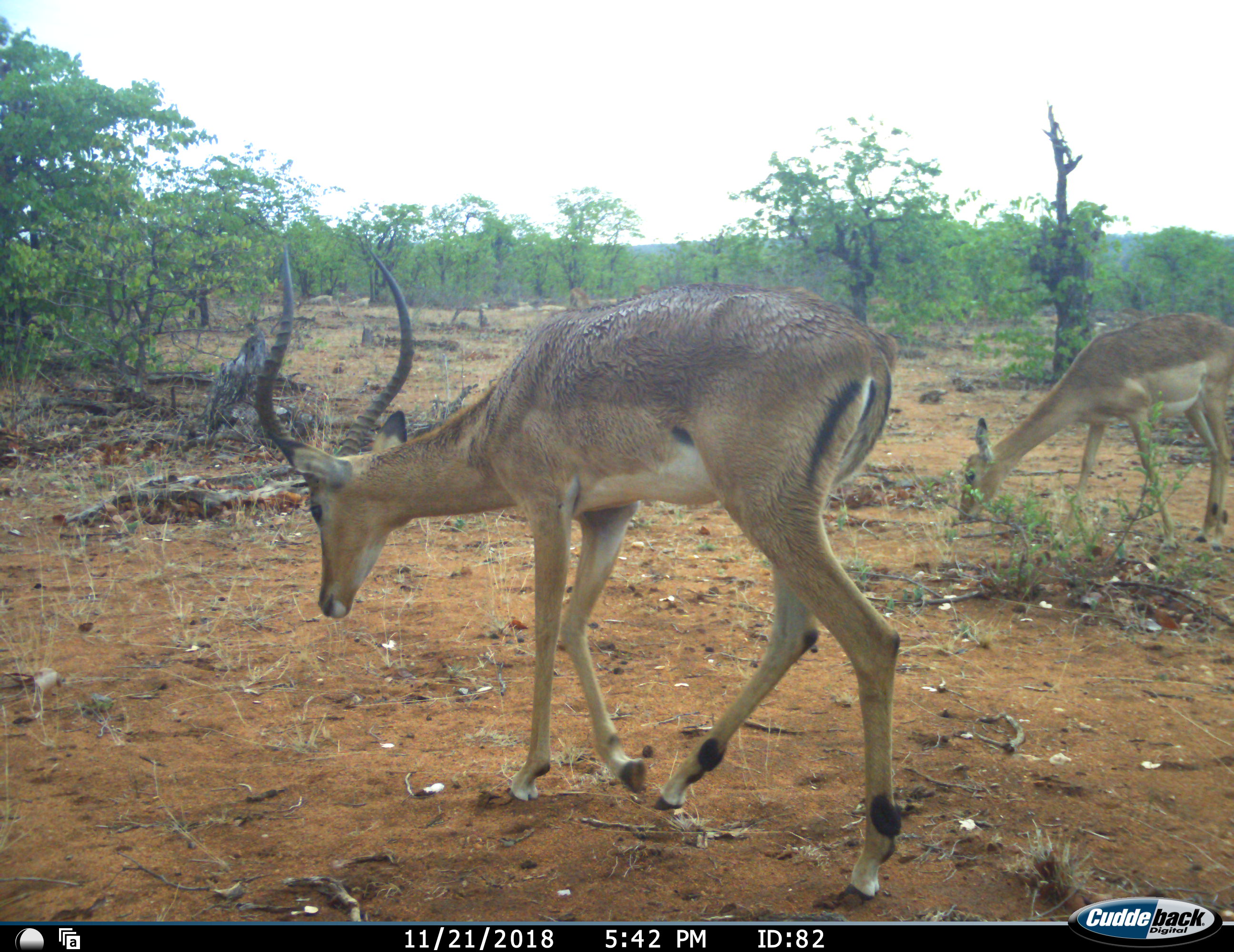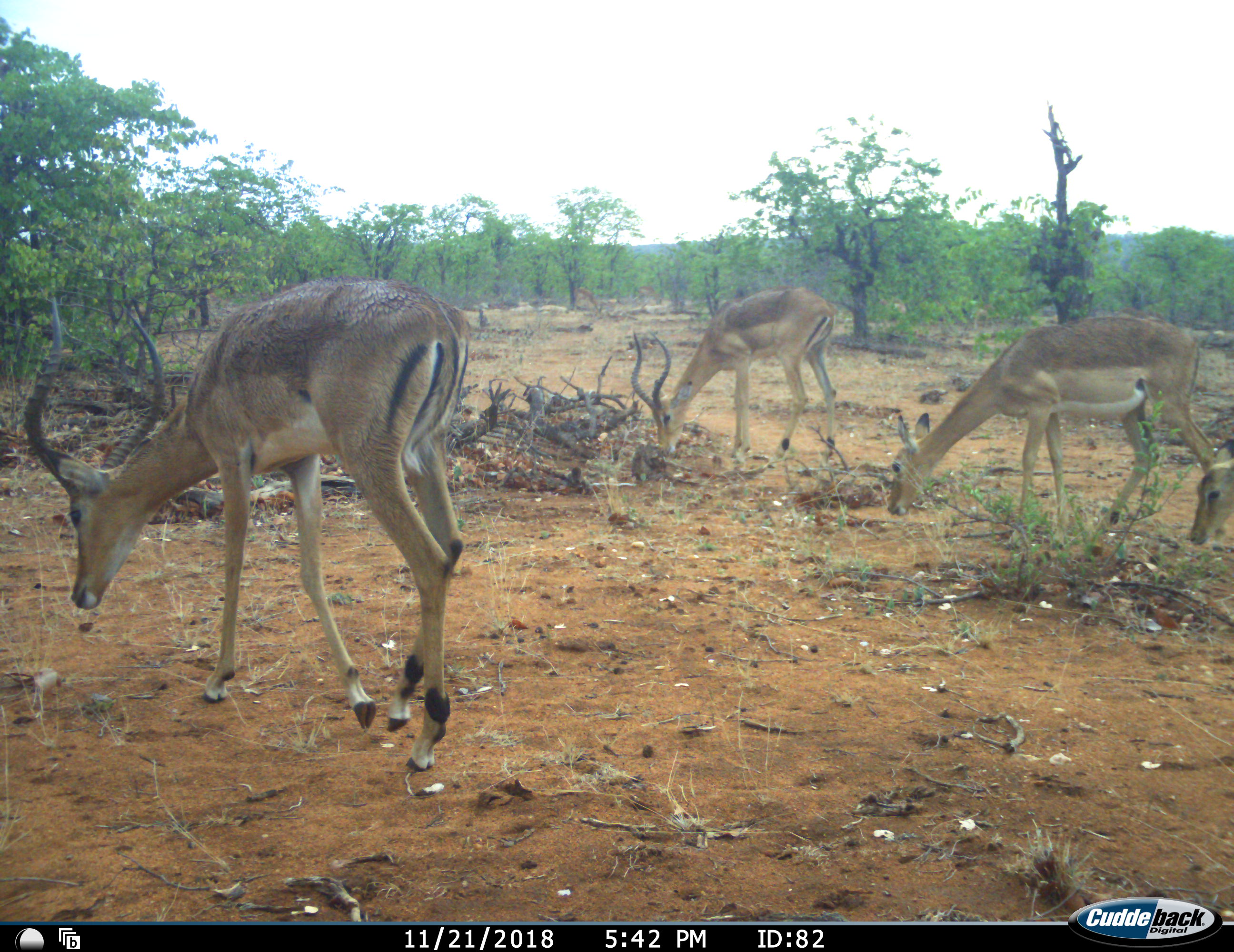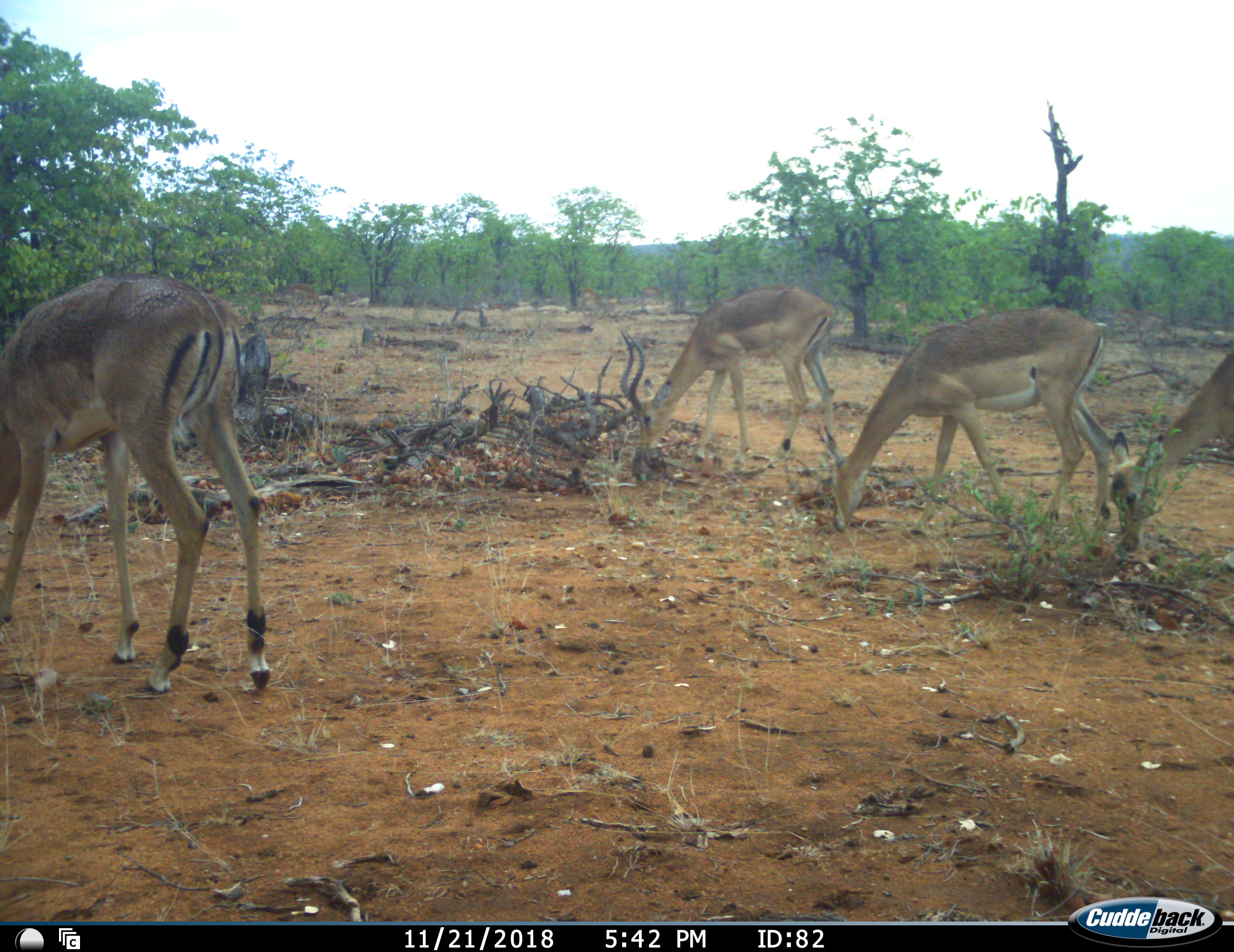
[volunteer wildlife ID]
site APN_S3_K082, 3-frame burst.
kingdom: Animalia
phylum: Chordata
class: Mammalia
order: Artiodactyla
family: Bovidae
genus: Aepyceros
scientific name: Aepyceros melampus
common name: impala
Impala (Aepyceros melampus), count 4. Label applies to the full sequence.